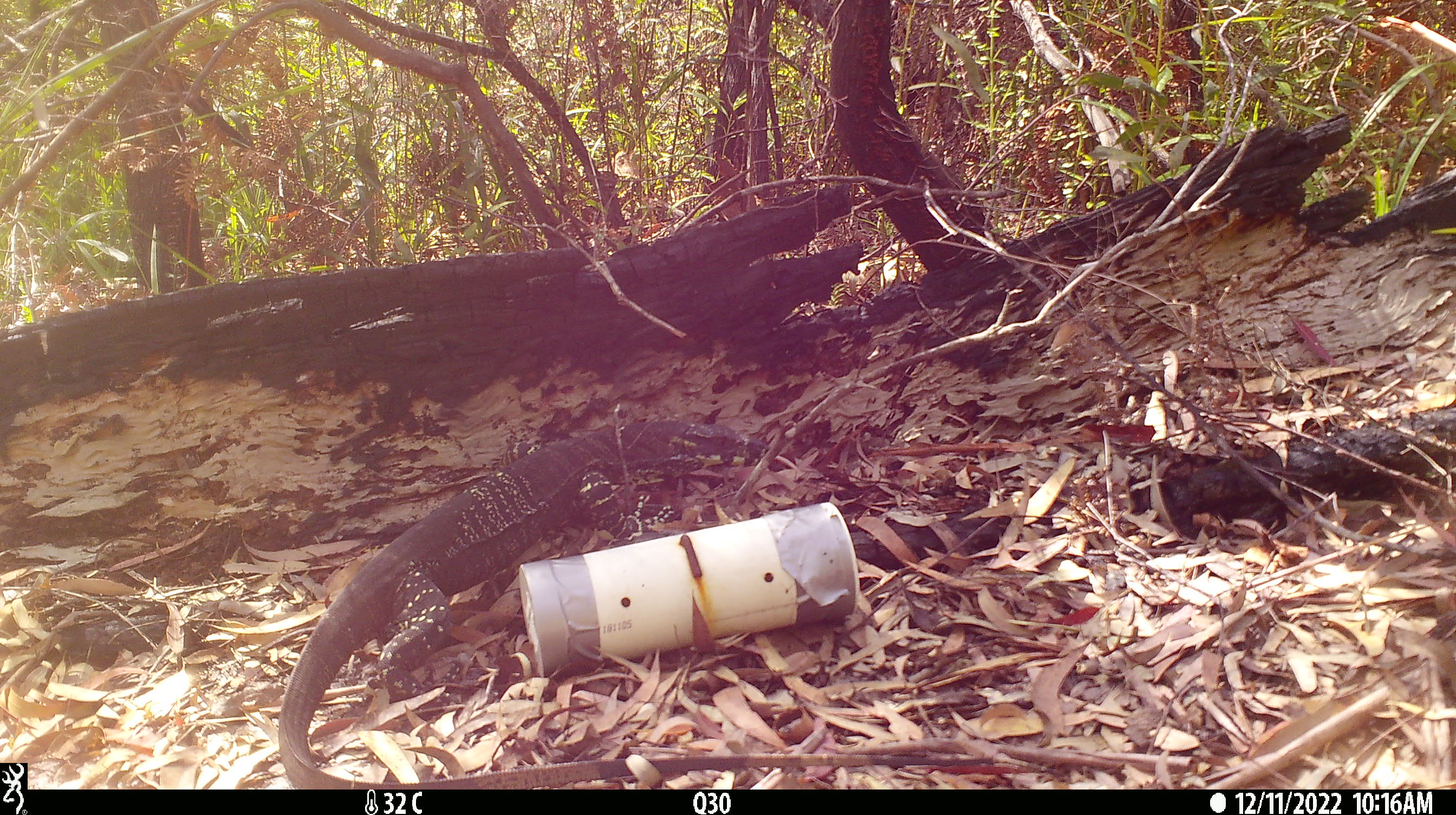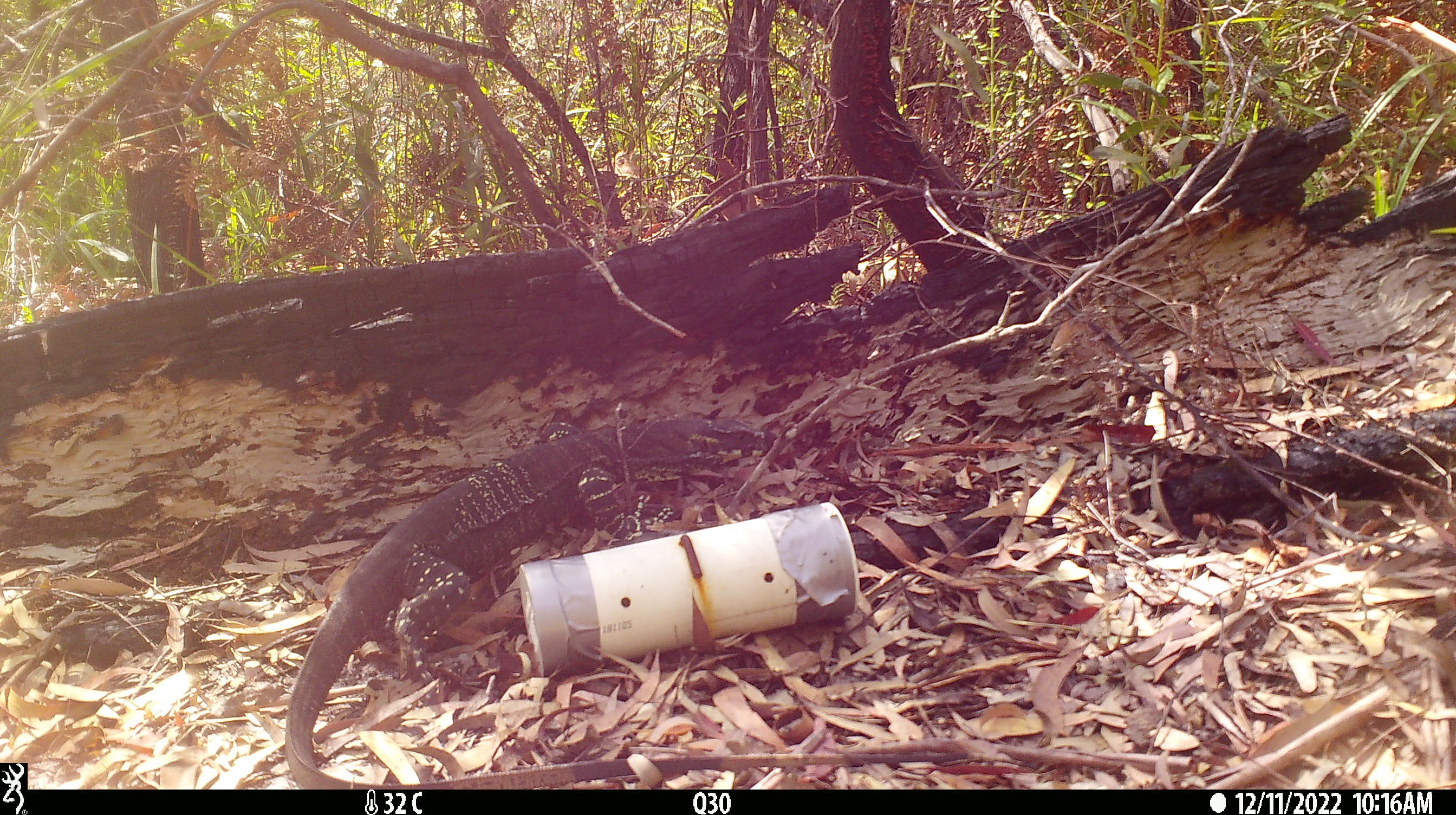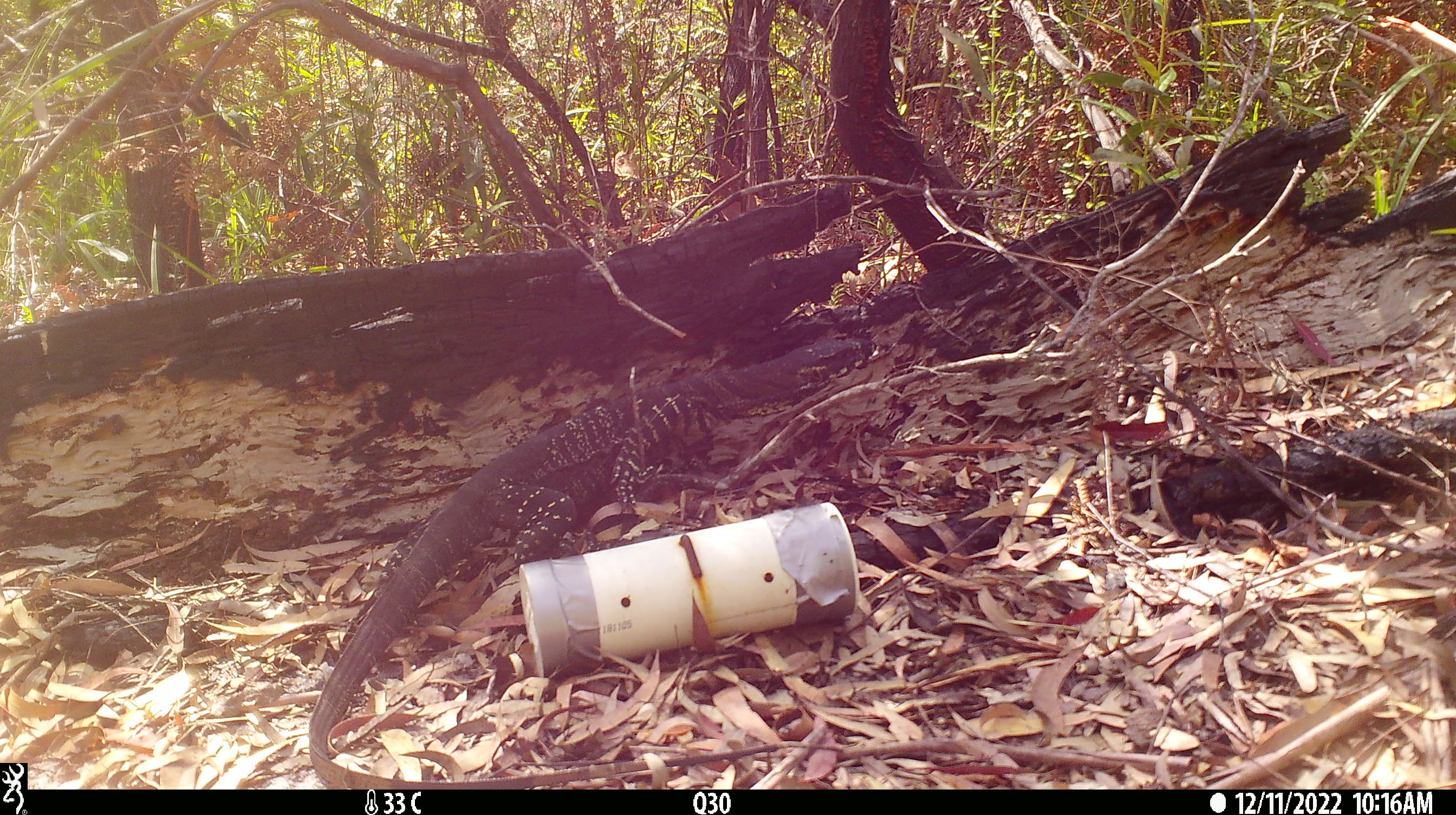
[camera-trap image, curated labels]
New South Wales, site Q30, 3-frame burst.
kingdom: Animalia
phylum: Chordata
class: Reptilia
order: Squamata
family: Varanidae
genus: Varanus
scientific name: Varanus varius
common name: lace monitor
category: goanna